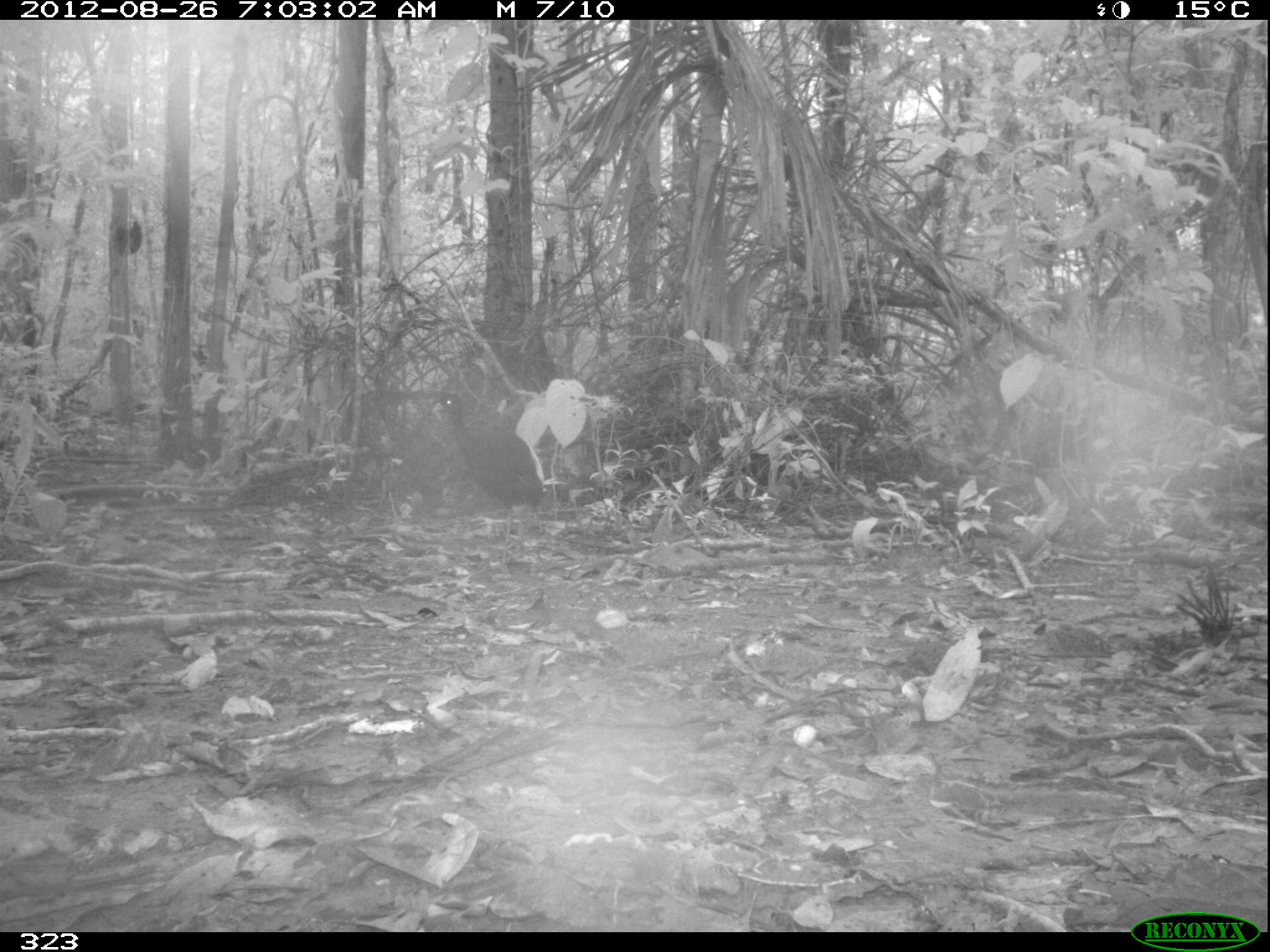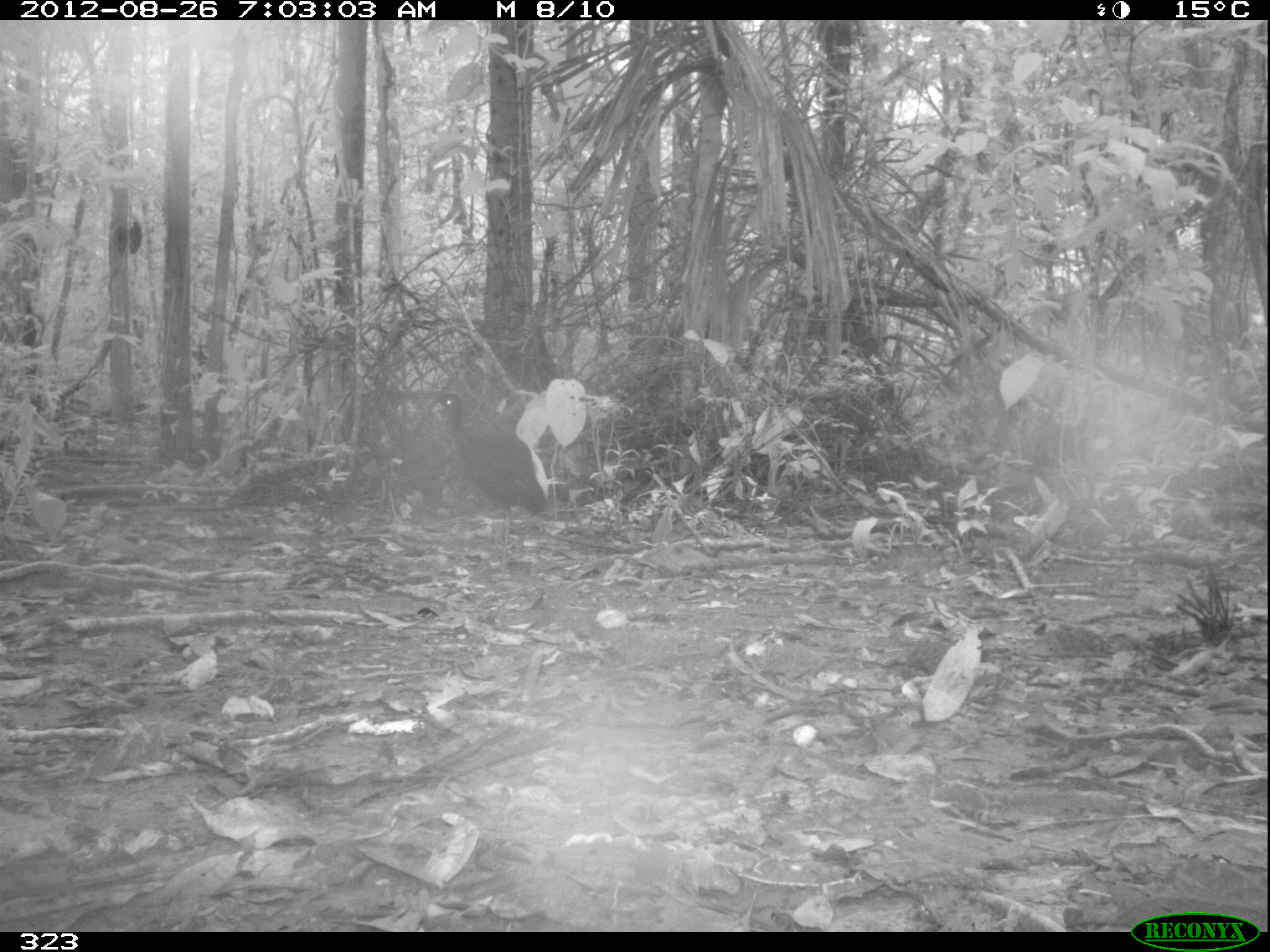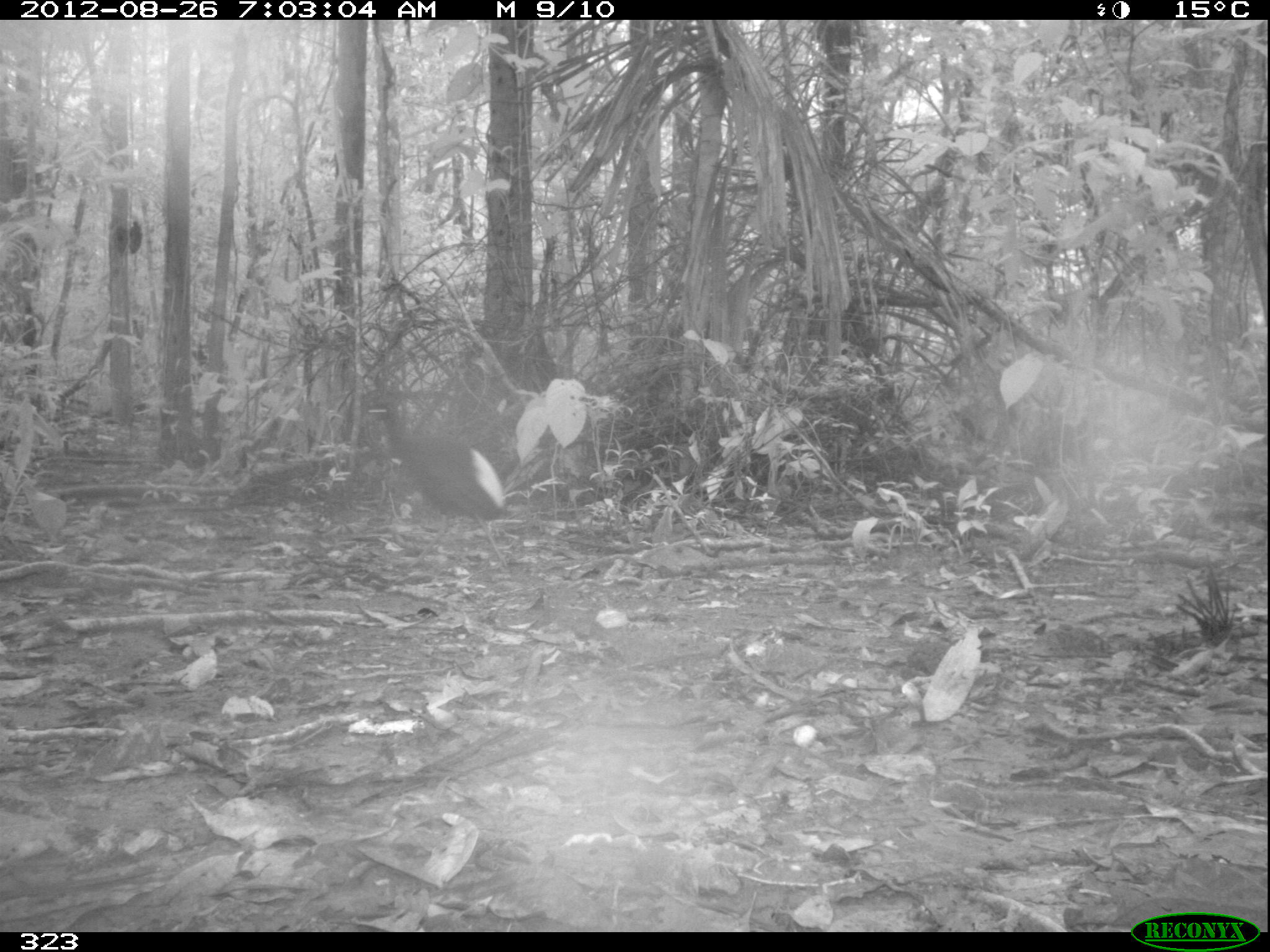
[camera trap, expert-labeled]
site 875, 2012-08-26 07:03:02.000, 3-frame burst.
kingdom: Animalia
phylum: Chordata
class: Aves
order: Gruiformes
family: Psophiidae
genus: Psophia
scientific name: Psophia leucoptera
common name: pale-winged trumpeter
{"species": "Psophia leucoptera (pale-winged trumpeter)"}